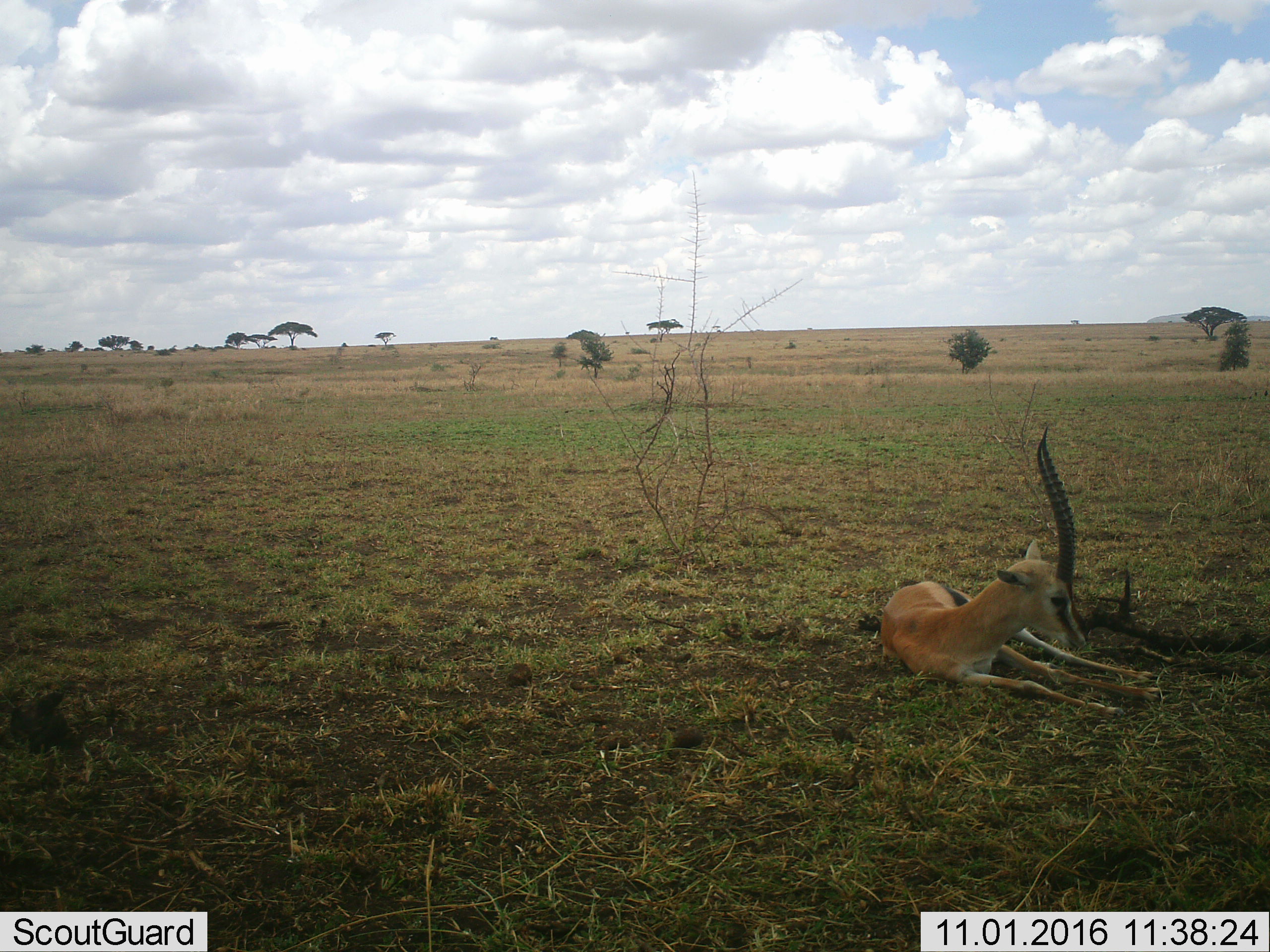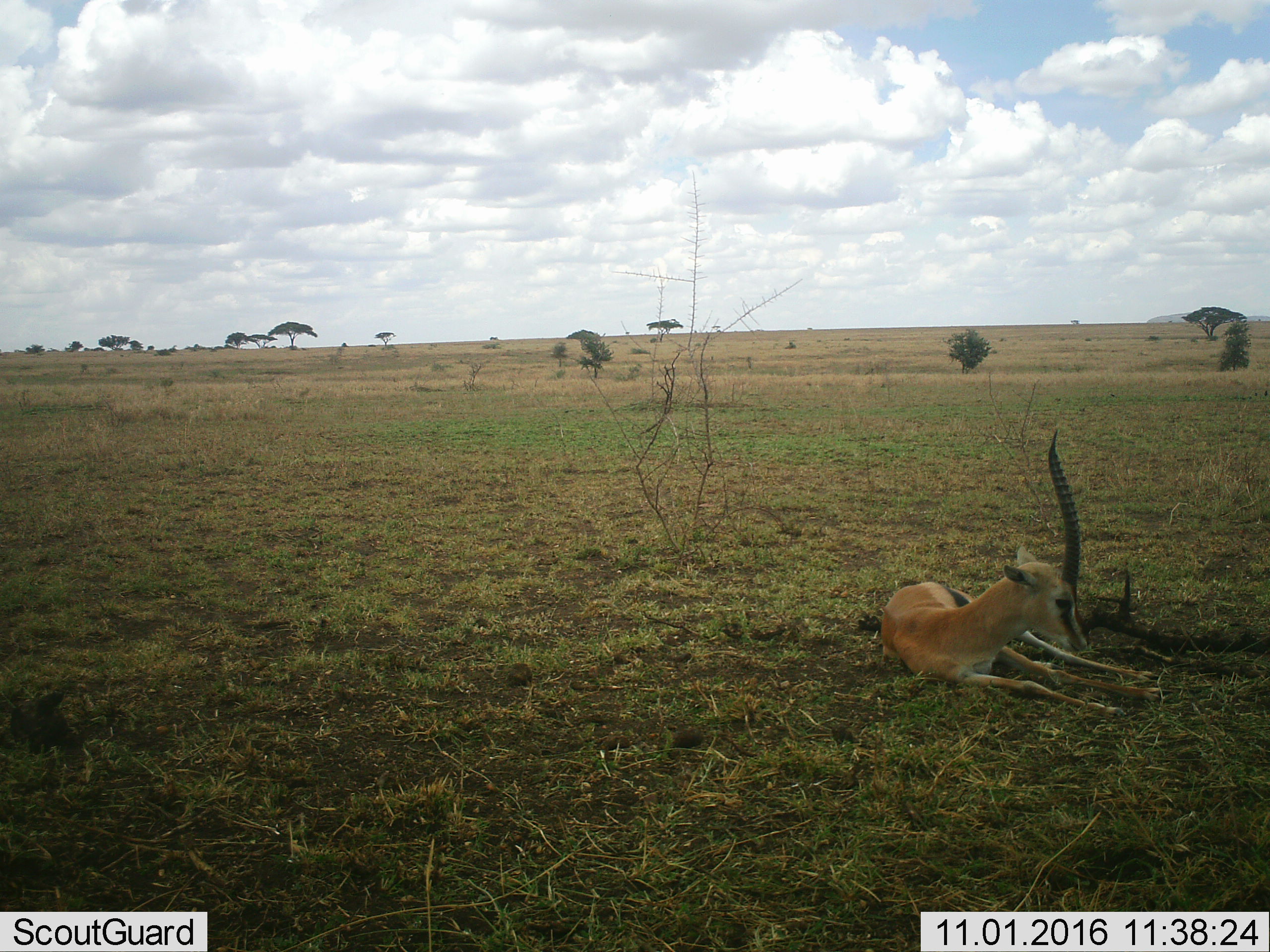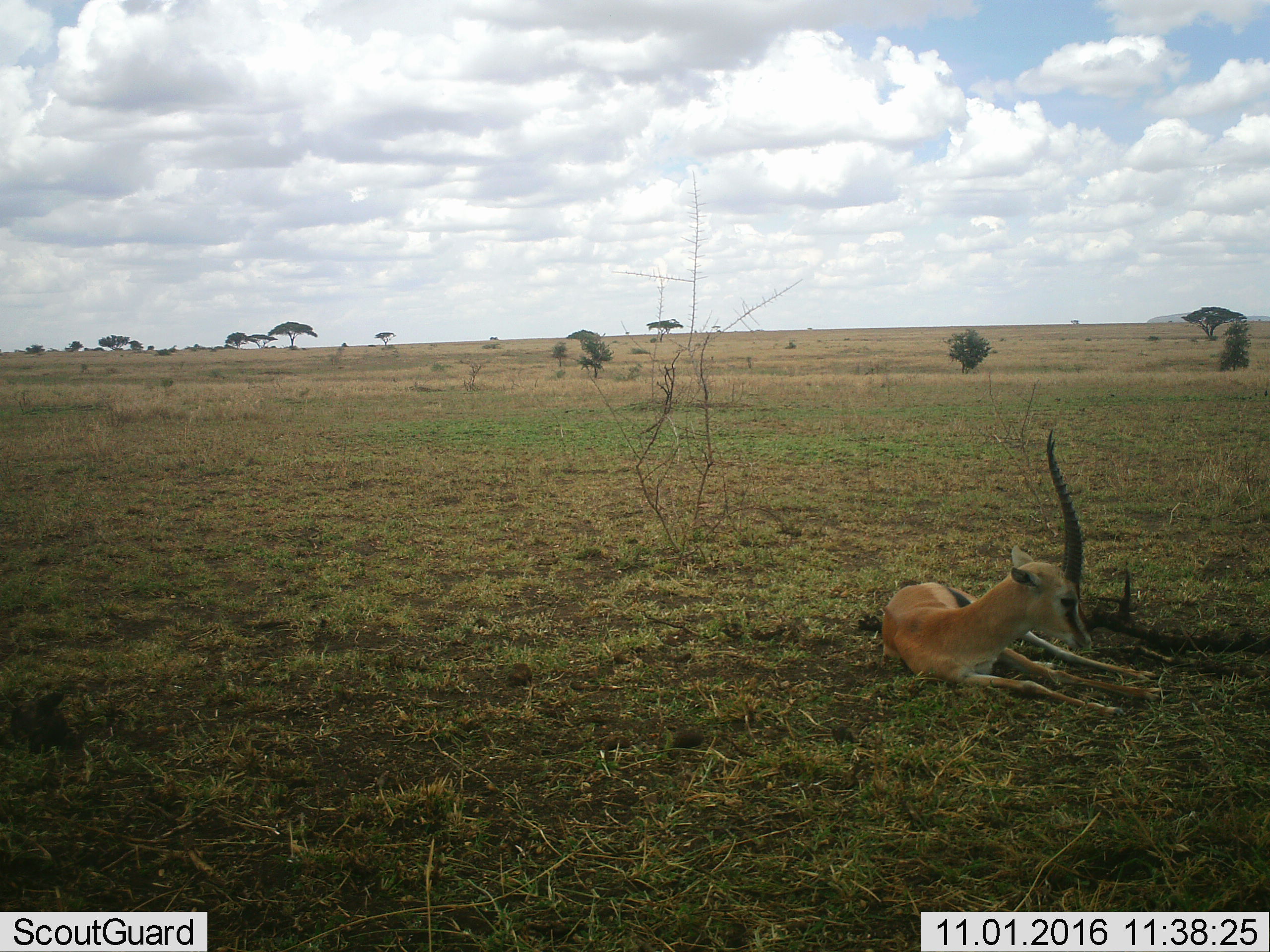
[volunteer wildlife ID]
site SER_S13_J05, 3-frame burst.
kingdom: Animalia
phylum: Chordata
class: Mammalia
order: Artiodactyla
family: Bovidae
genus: Eudorcas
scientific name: Eudorcas thomsonii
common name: thomson's gazelle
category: gazellethomsons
Gazellethomsons (thomson's gazelle) (Eudorcas thomsonii), count 1. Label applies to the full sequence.